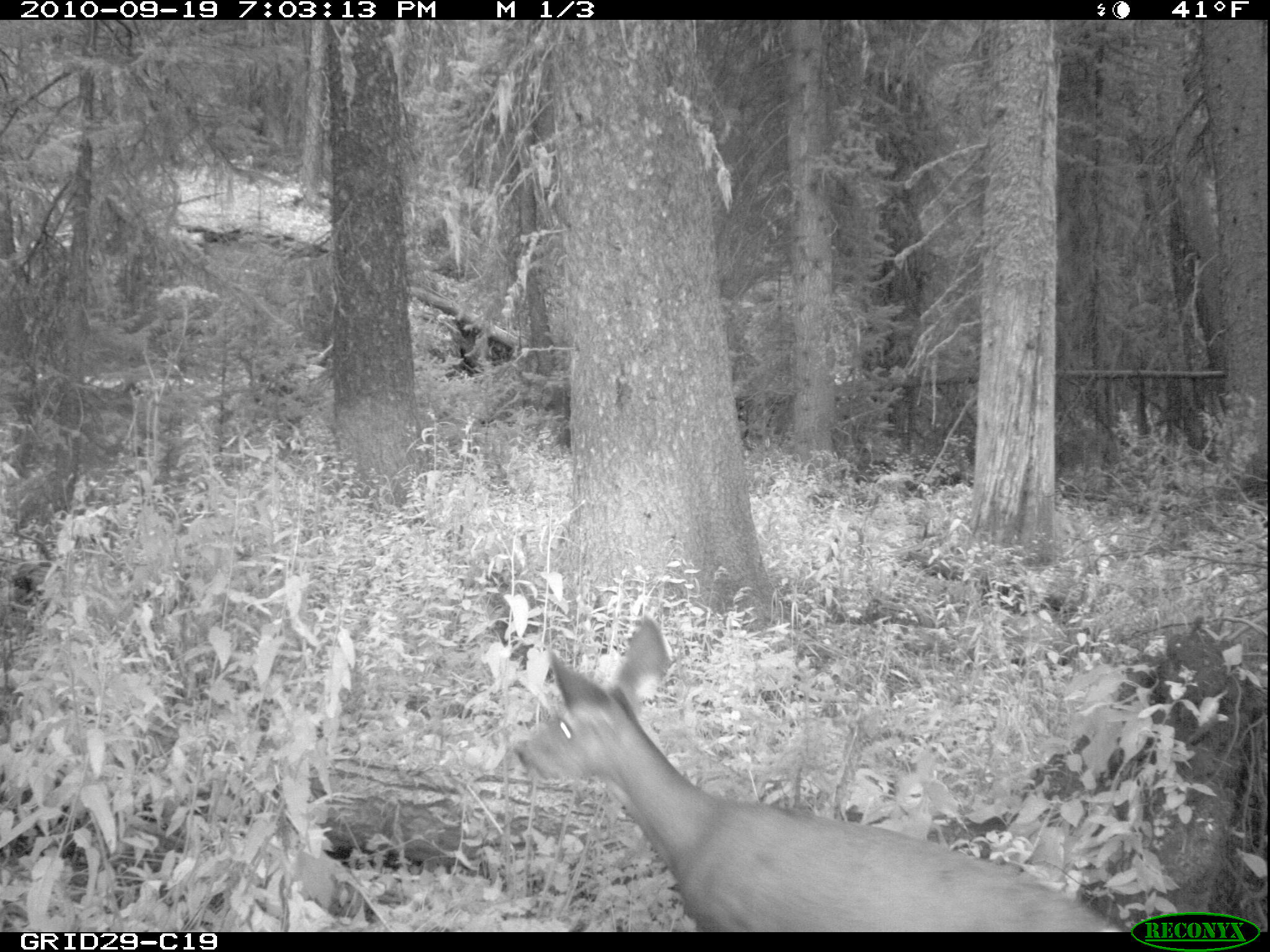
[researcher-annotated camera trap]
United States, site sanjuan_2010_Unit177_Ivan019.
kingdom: Animalia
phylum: Chordata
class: Mammalia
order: Artiodactyla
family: Cervidae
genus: Odocoileus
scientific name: Odocoileus hemionus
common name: mule deer